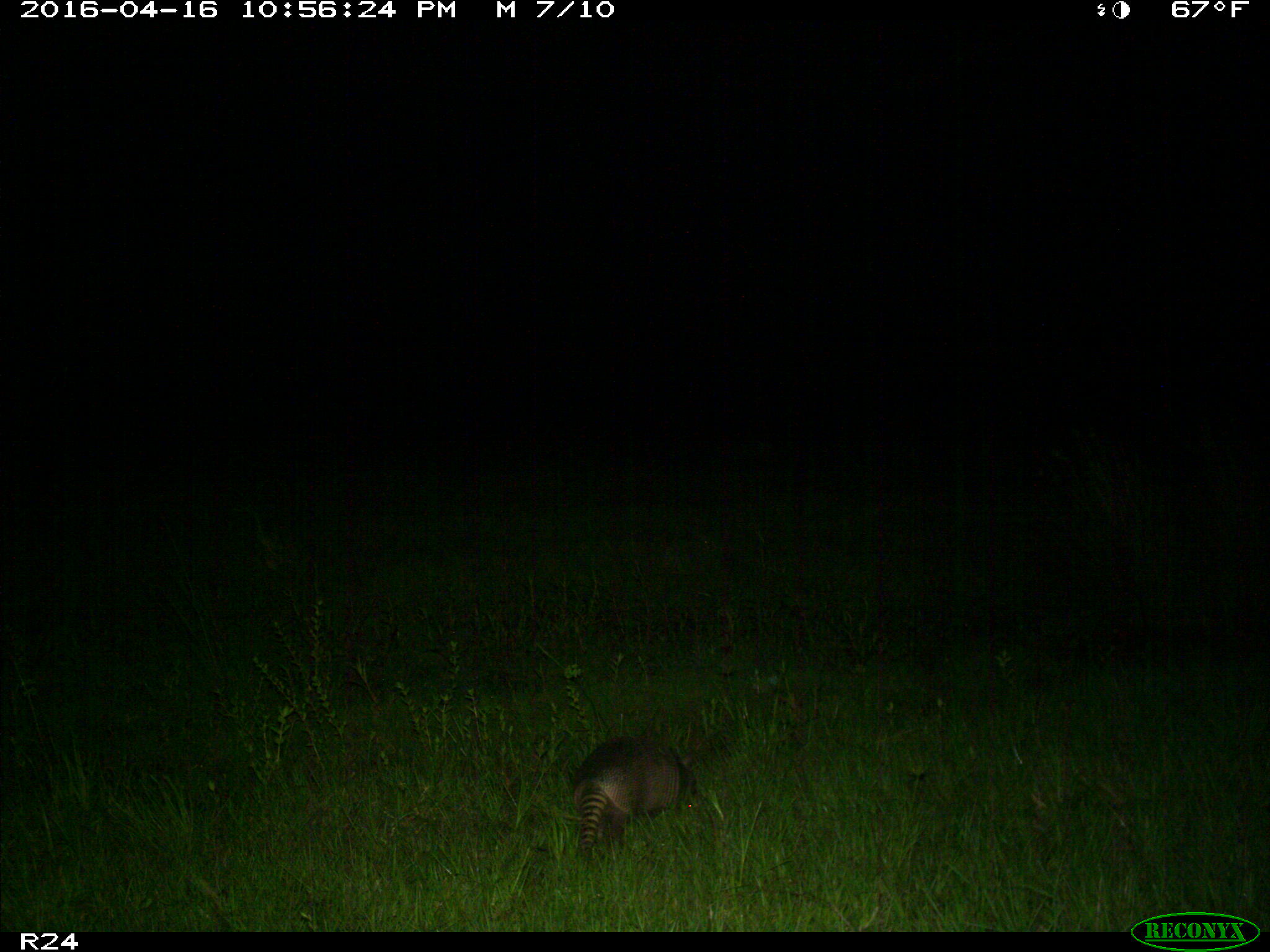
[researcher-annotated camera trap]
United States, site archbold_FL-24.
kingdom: Animalia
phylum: Chordata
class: Mammalia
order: Cingulata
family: Dasypodidae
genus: Dasypus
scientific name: Dasypus novemcinctus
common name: nine-banded armadillo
Dasypus novemcinctus (nine-banded armadillo).